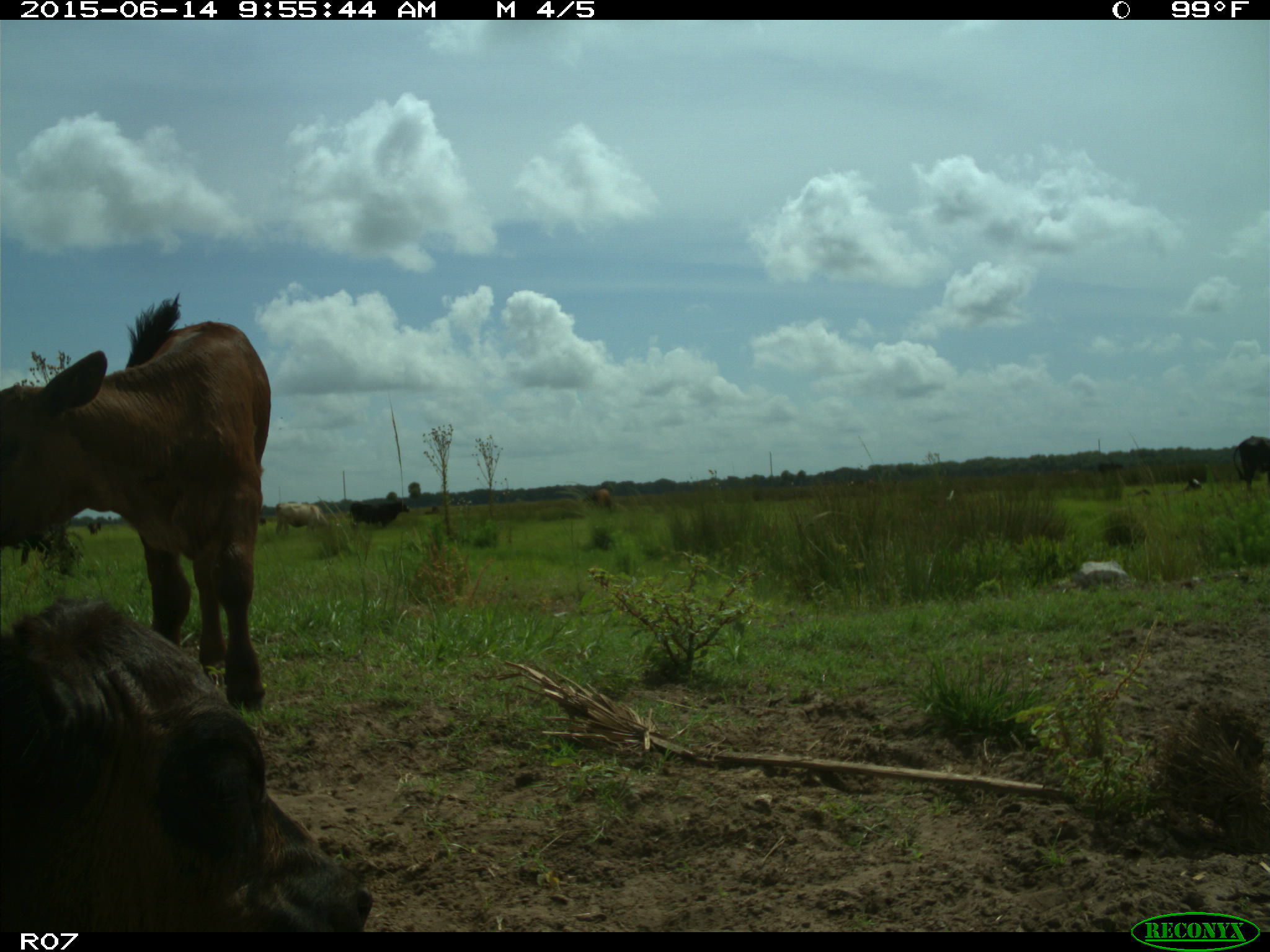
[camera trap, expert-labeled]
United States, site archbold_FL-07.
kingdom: Animalia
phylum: Chordata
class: Mammalia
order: Artiodactyla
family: Bovidae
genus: Bos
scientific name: Bos taurus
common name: domestic cow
Bos taurus (domestic cow).